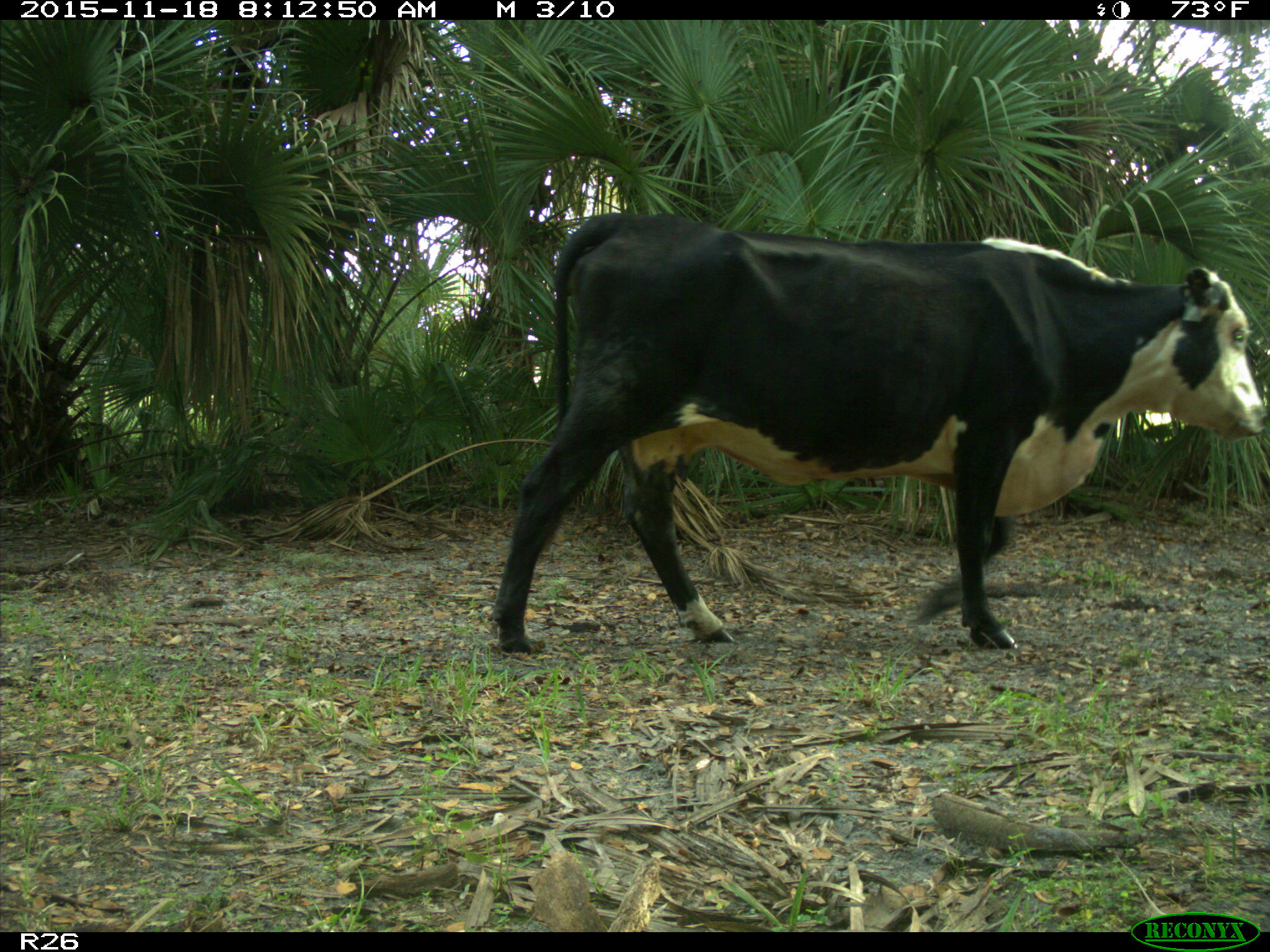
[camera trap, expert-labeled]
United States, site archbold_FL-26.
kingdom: Animalia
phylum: Chordata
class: Mammalia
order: Artiodactyla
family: Bovidae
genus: Bos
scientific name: Bos taurus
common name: domestic cow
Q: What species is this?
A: Bos taurus (domestic cow).